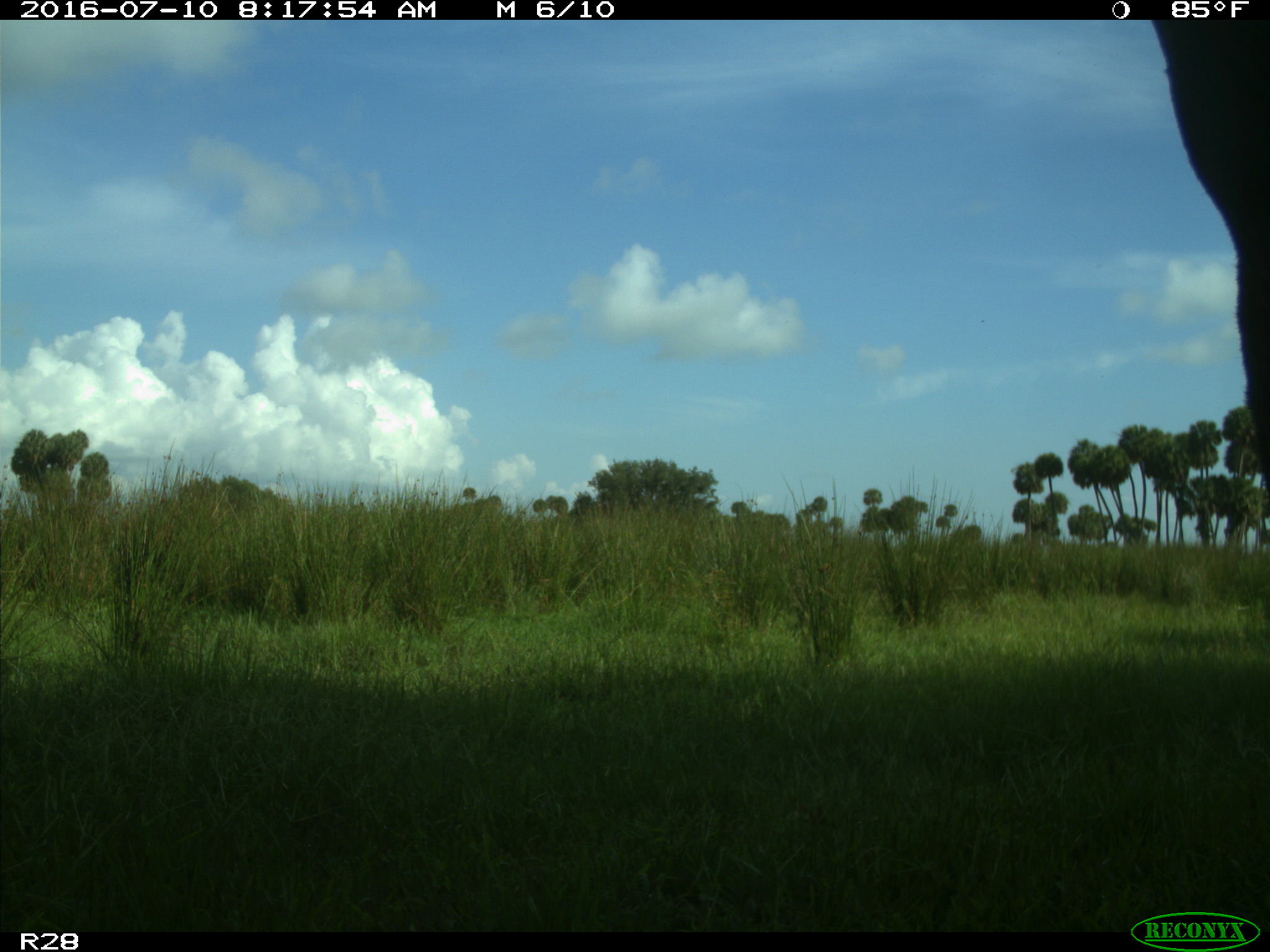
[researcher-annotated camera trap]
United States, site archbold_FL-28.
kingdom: Animalia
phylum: Chordata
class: Mammalia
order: Artiodactyla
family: Bovidae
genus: Bos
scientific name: Bos taurus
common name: domestic cow